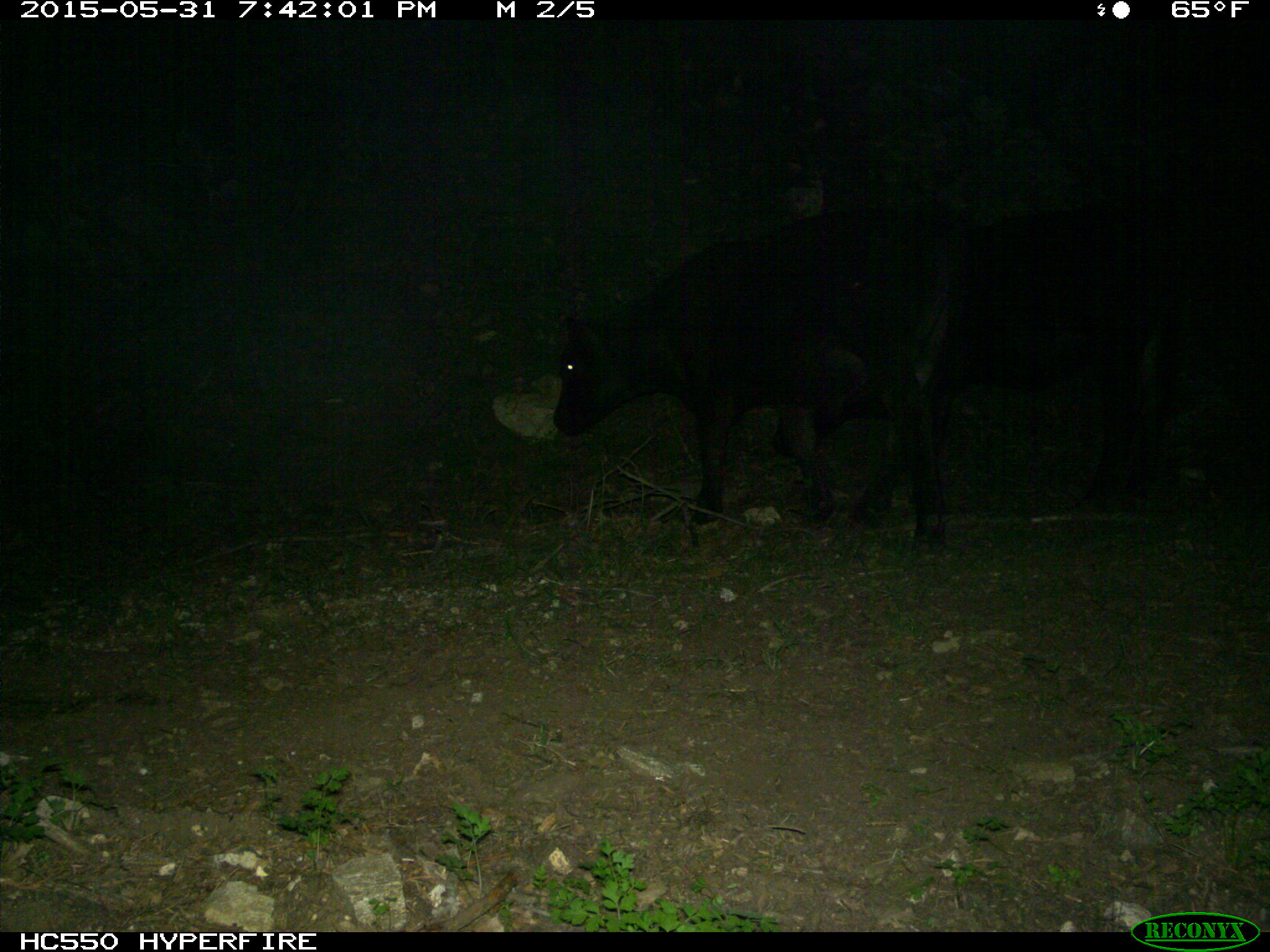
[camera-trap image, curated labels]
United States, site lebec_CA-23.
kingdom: Animalia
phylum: Chordata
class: Mammalia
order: Artiodactyla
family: Bovidae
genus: Bos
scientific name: Bos taurus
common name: domestic cow